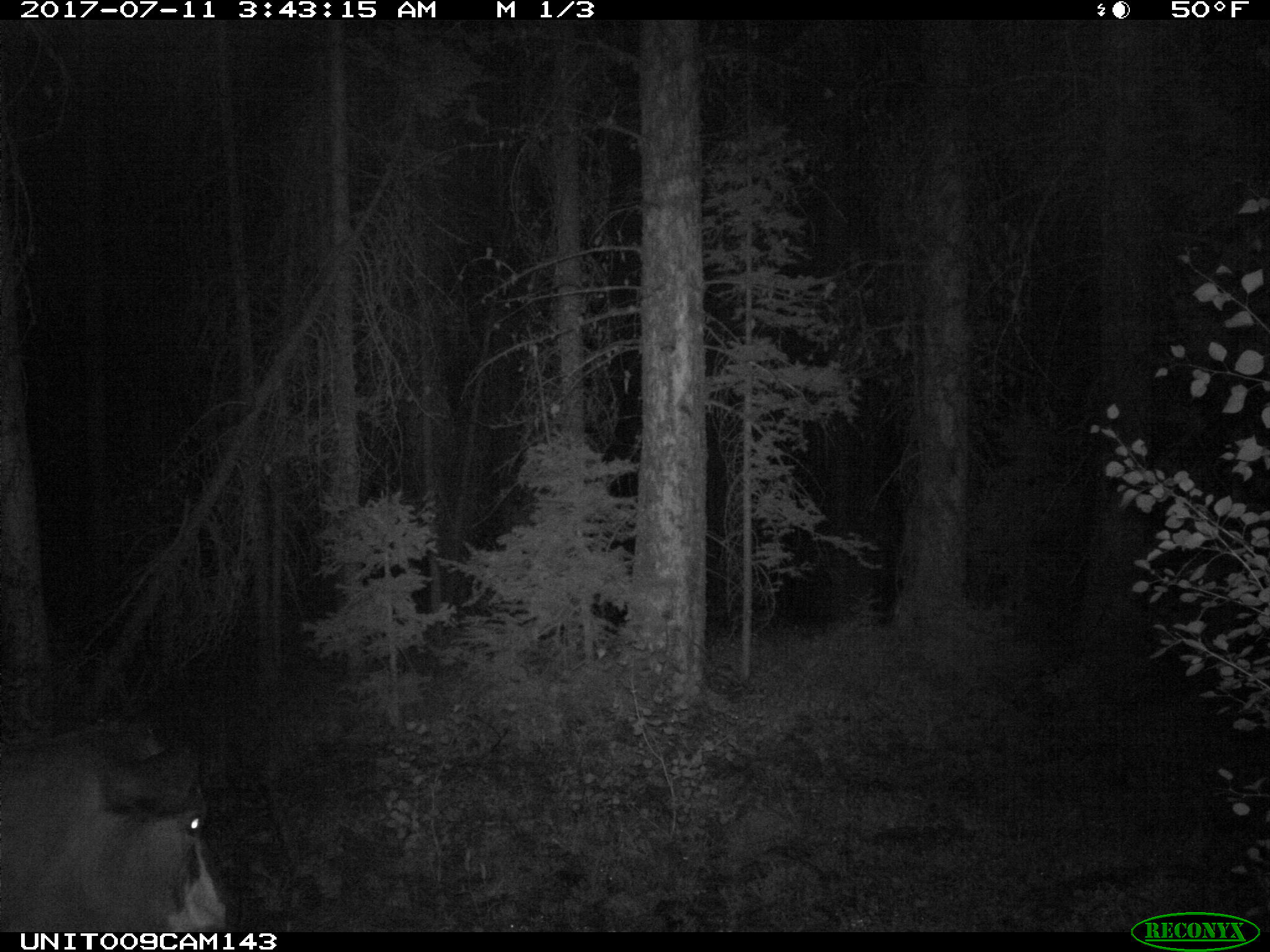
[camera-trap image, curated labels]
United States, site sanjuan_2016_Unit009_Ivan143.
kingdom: Animalia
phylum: Chordata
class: Mammalia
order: Artiodactyla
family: Bovidae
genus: Bos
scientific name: Bos taurus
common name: domestic cow